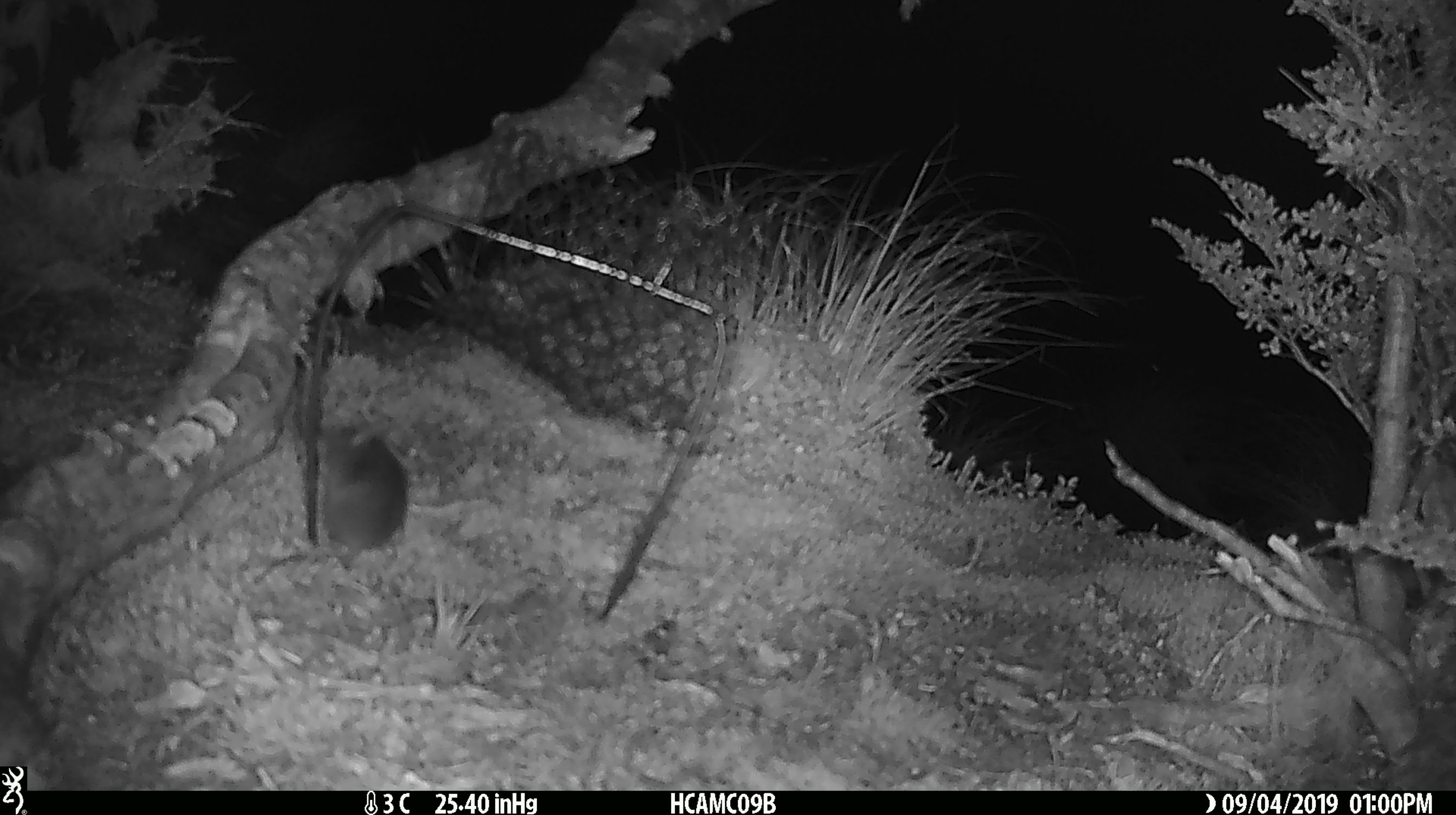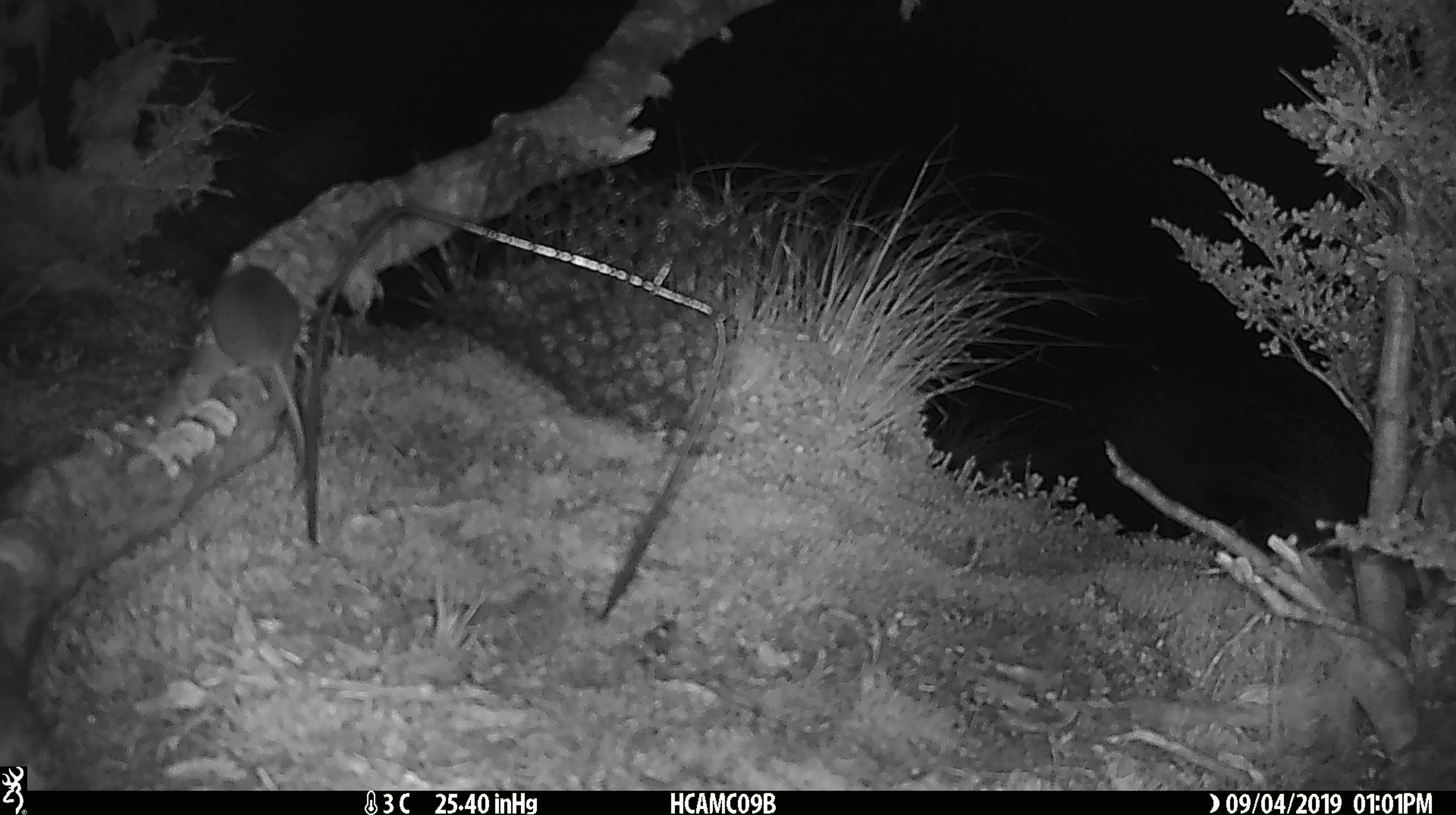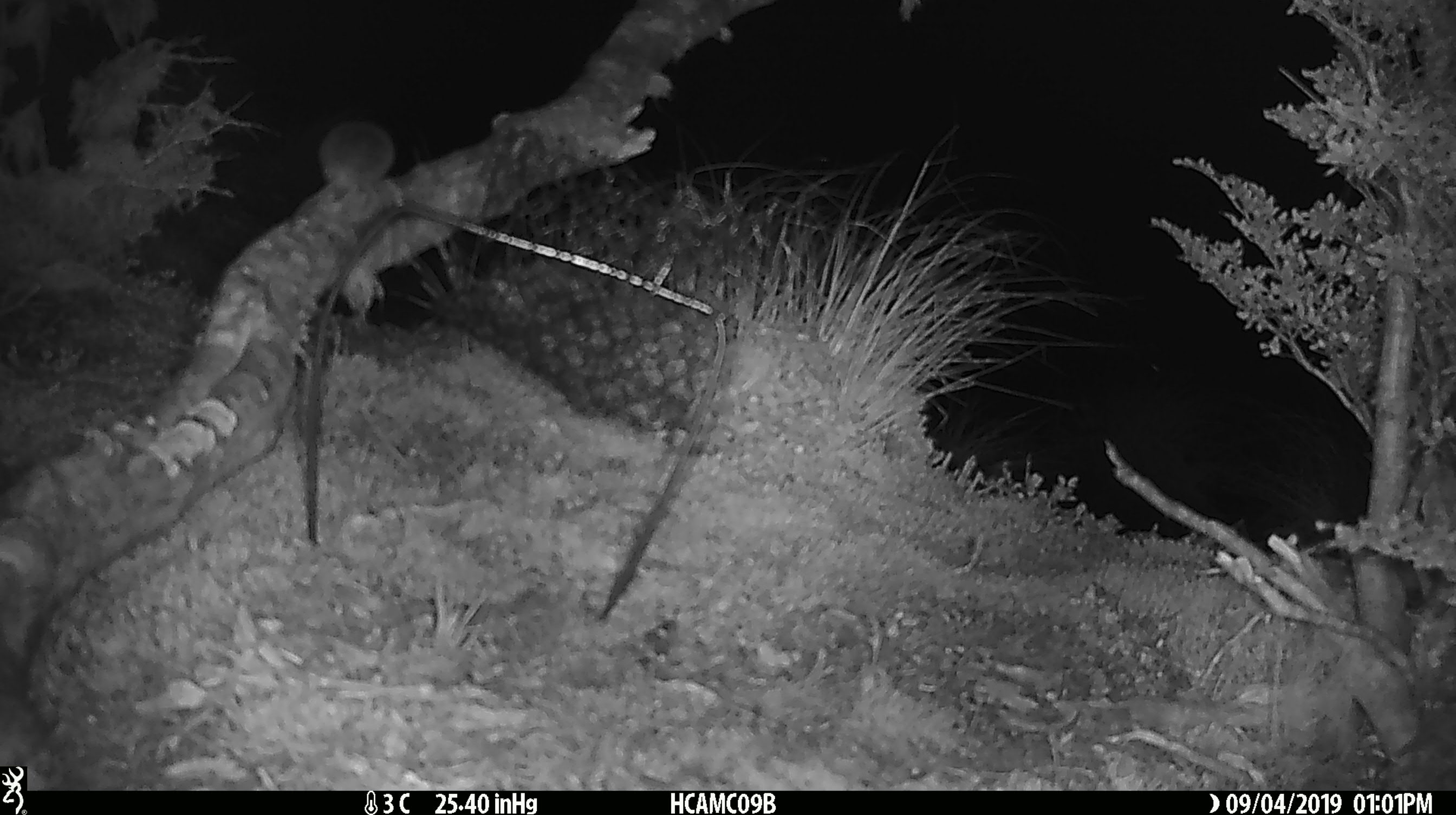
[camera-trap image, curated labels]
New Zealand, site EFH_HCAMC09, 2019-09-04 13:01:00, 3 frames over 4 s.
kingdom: Animalia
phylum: Chordata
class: Mammalia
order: Rodentia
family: Muridae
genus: Mus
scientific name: Mus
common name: mouse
Mouse (Mus).